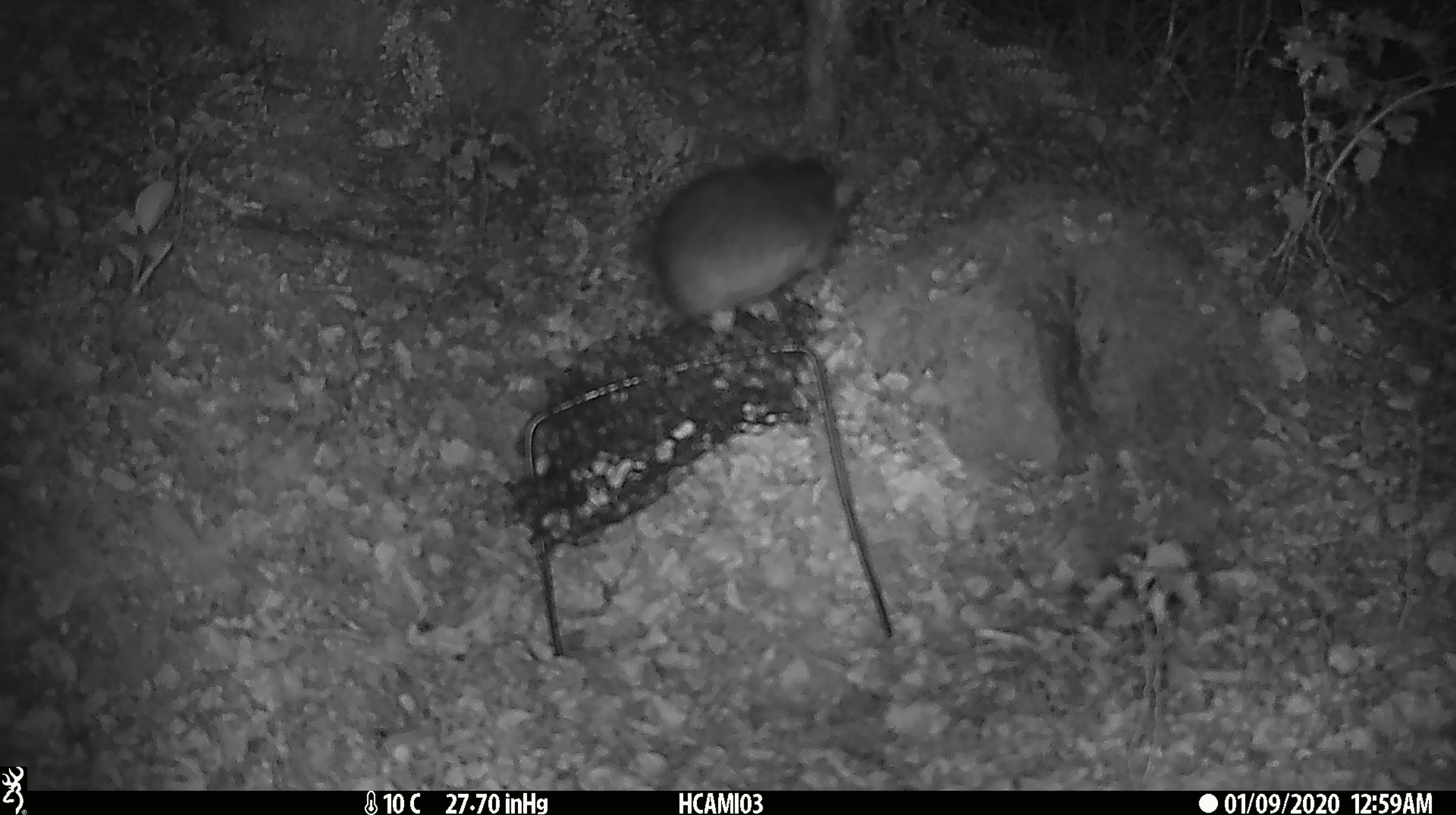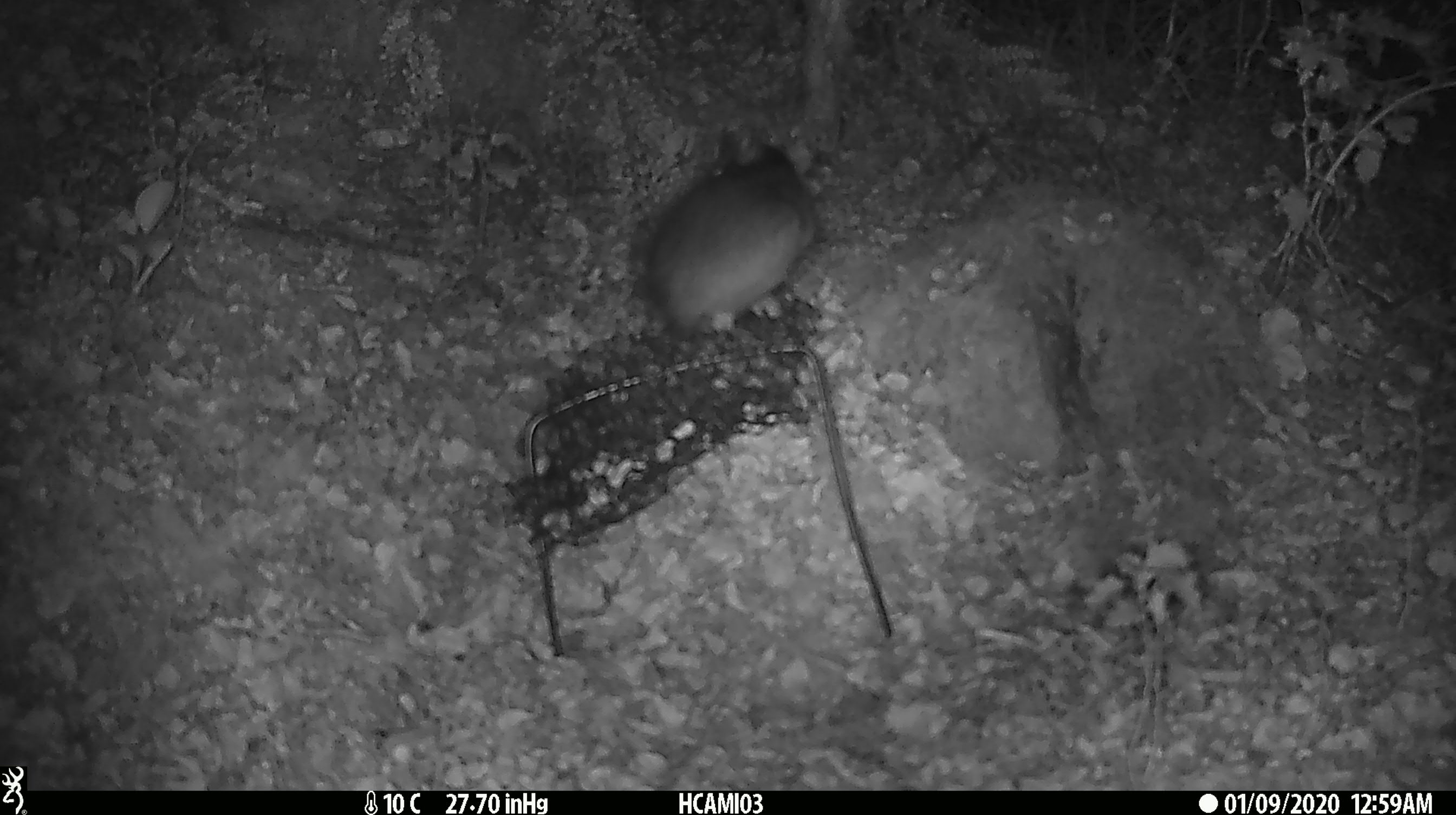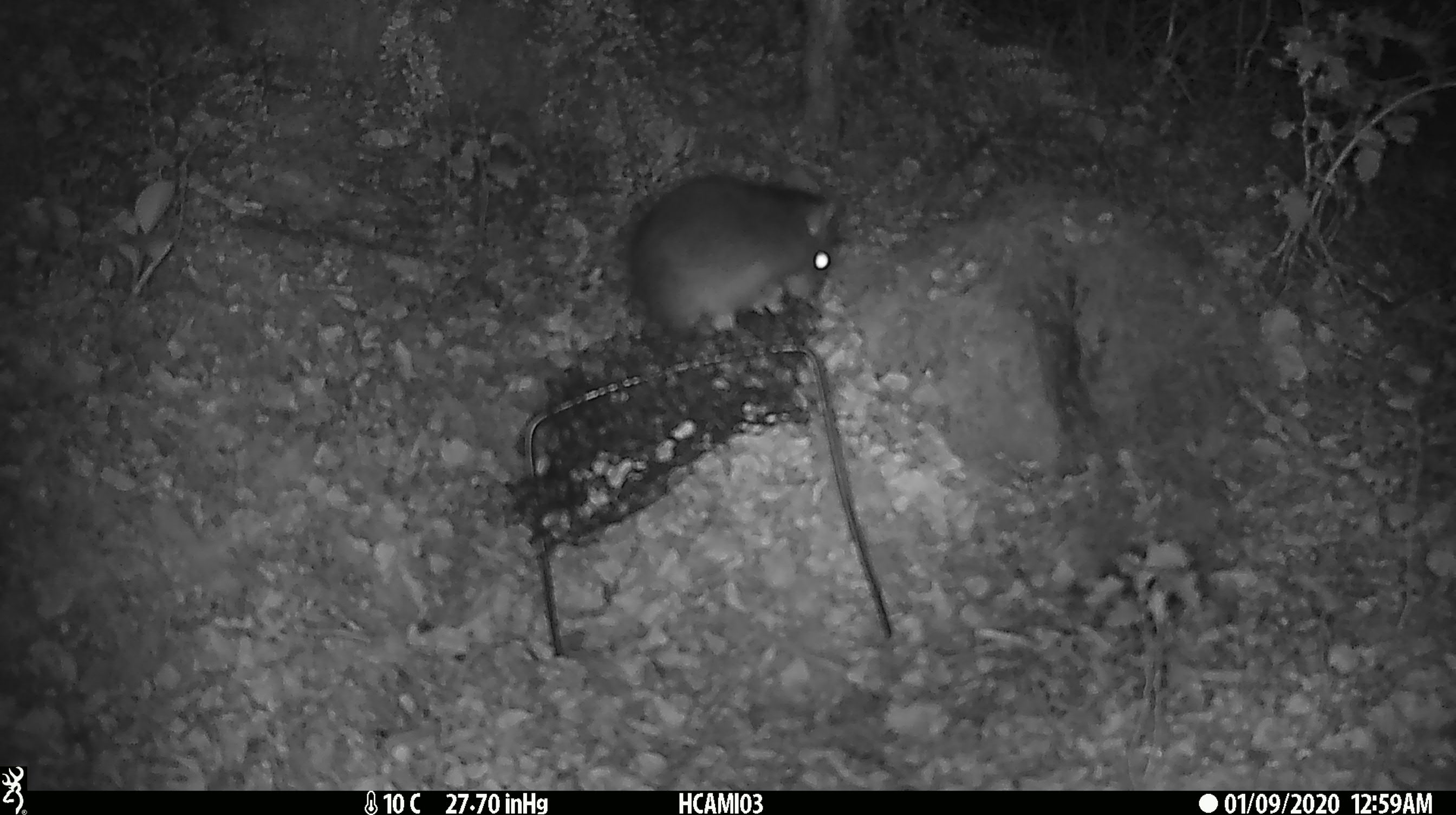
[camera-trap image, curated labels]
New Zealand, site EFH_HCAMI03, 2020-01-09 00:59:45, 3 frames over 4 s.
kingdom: Animalia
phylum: Chordata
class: Mammalia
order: Rodentia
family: Muridae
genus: Rattus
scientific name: Rattus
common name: rat